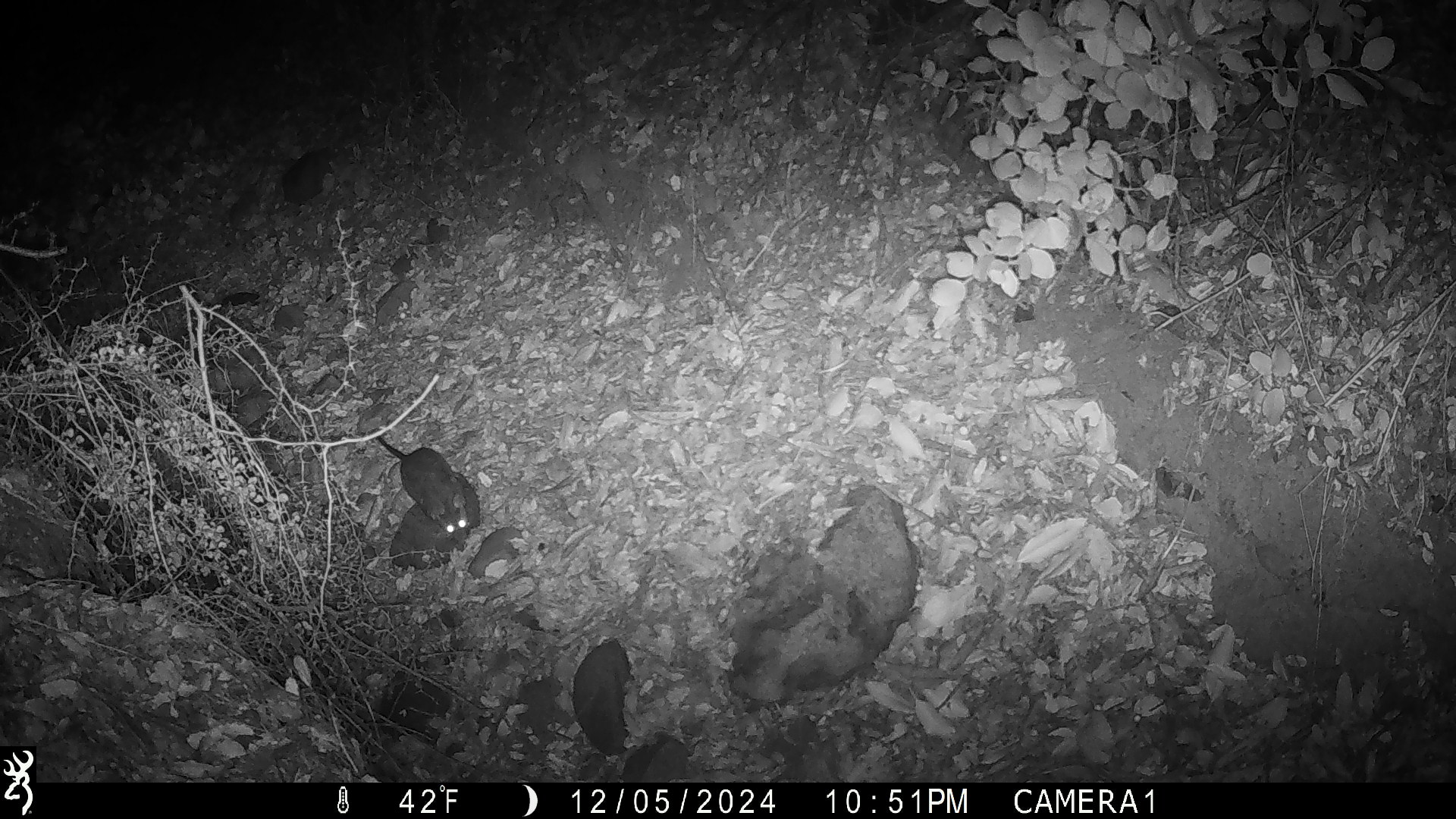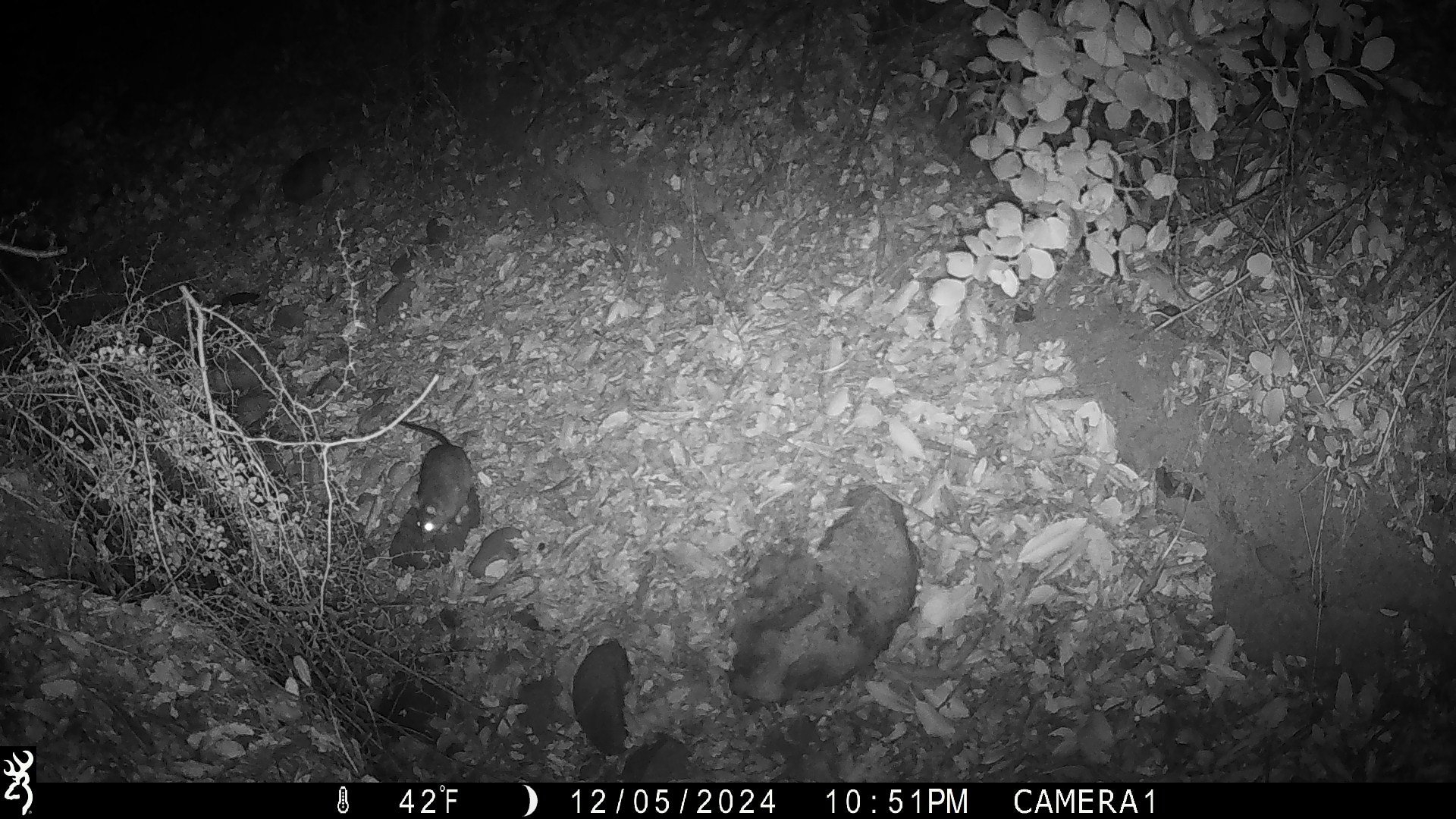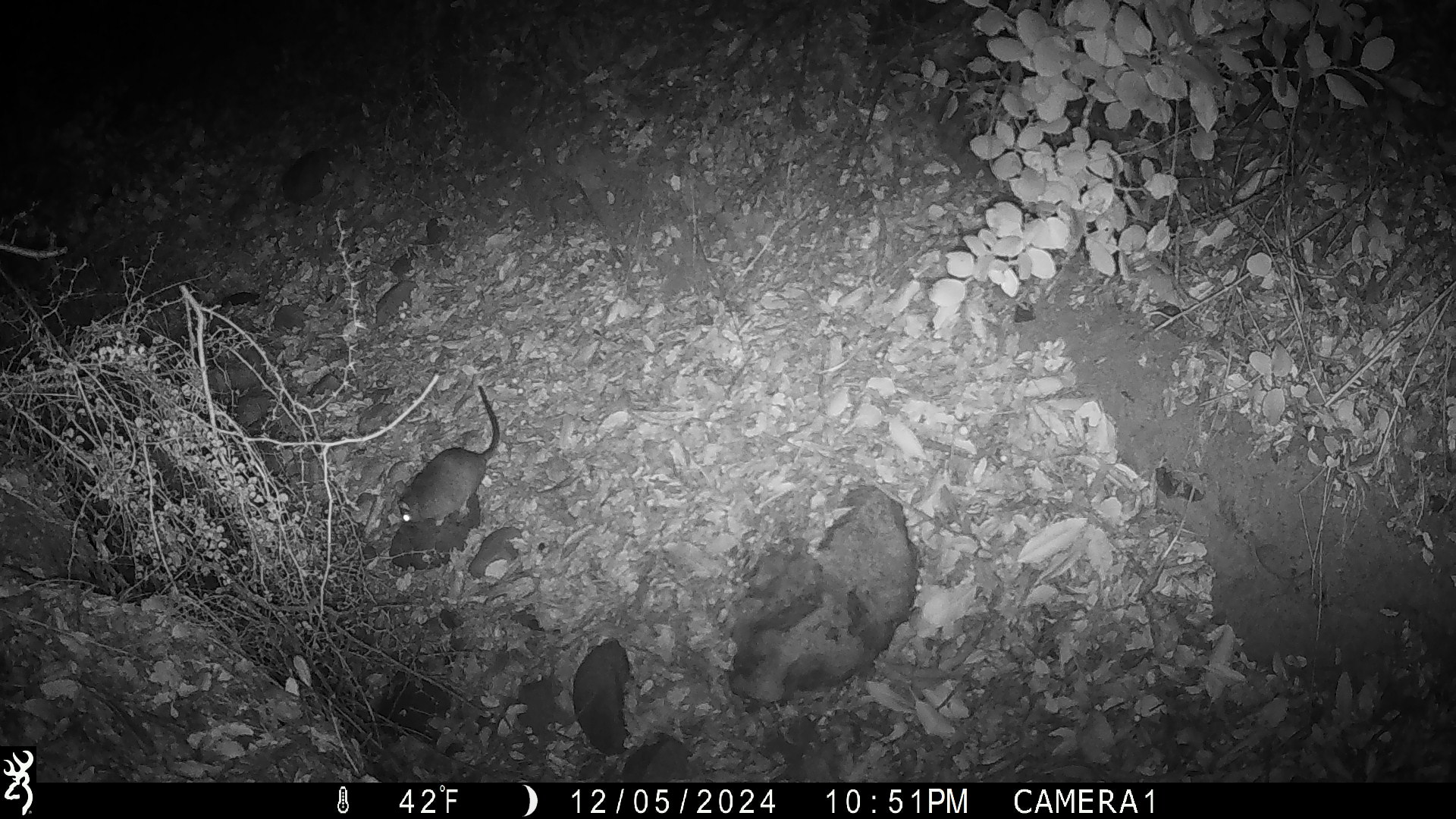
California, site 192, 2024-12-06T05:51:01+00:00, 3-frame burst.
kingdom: Animalia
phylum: Chordata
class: Mammalia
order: Rodentia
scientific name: Rodentia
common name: mouse or rat